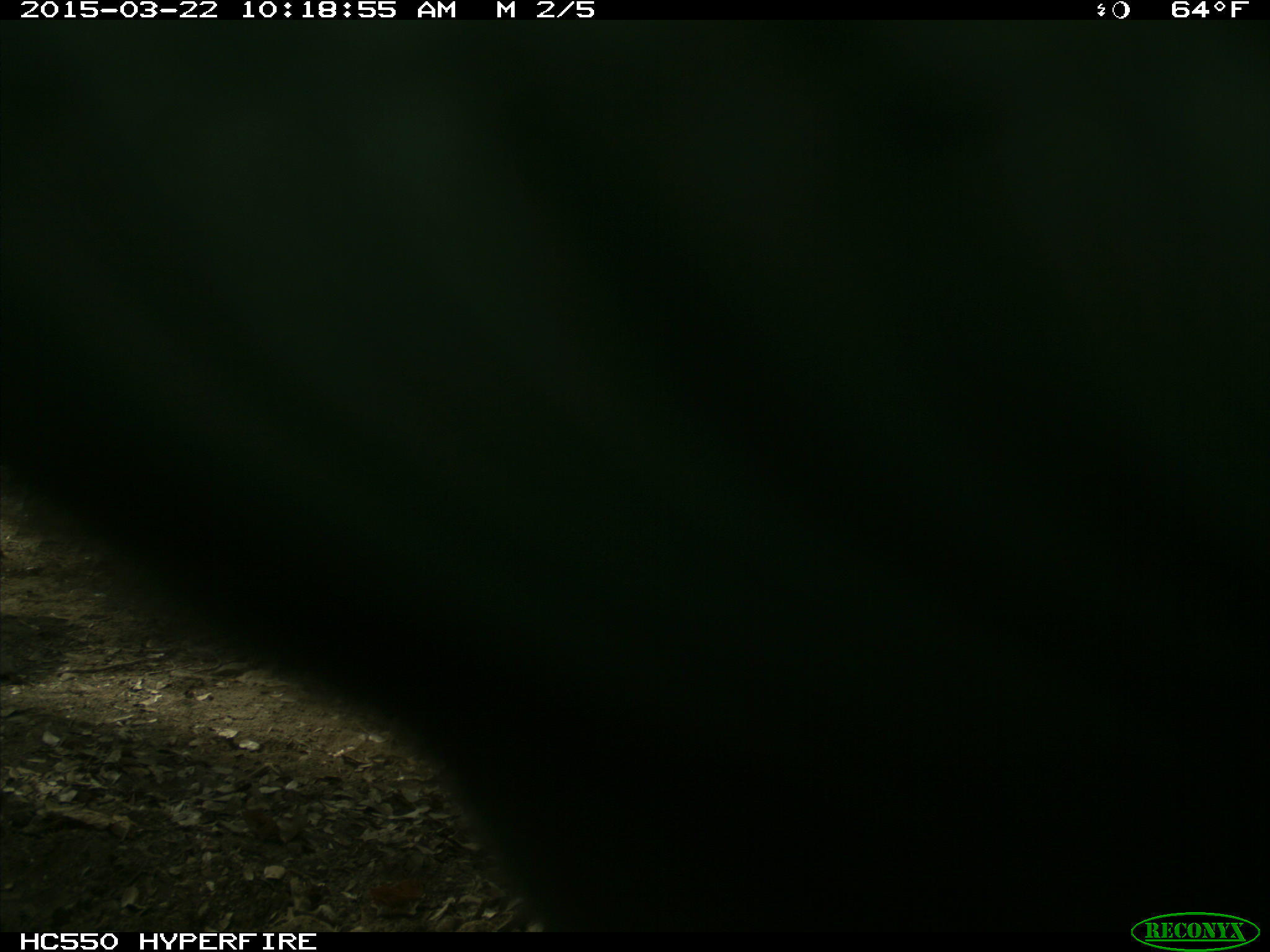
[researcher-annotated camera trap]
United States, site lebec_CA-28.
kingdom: Animalia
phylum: Chordata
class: Mammalia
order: Artiodactyla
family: Bovidae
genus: Bos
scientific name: Bos taurus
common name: domestic cow